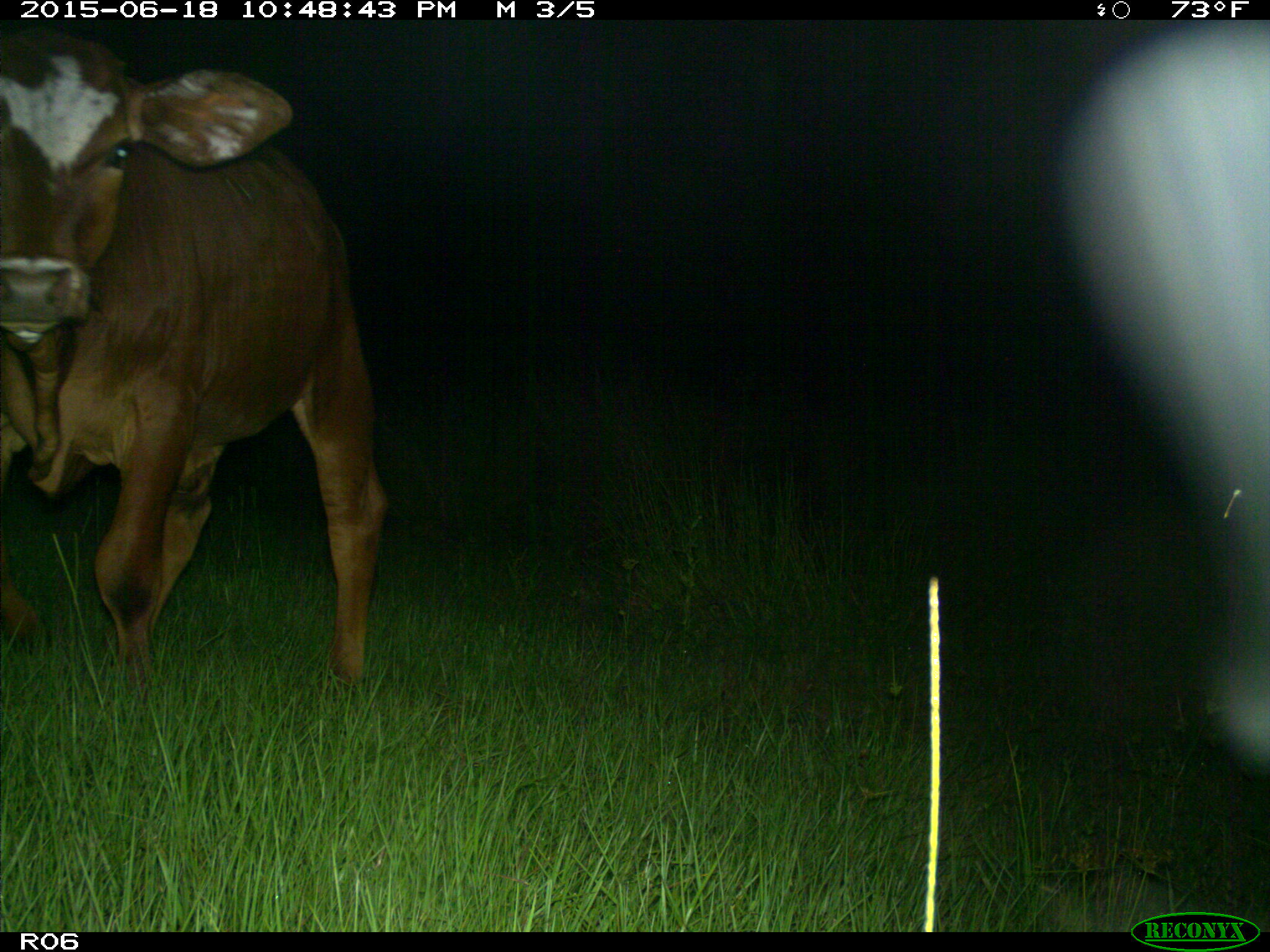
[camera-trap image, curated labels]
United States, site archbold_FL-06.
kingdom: Animalia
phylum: Chordata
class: Mammalia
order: Artiodactyla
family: Bovidae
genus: Bos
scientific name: Bos taurus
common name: domestic cow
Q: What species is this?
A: Bos taurus (domestic cow).